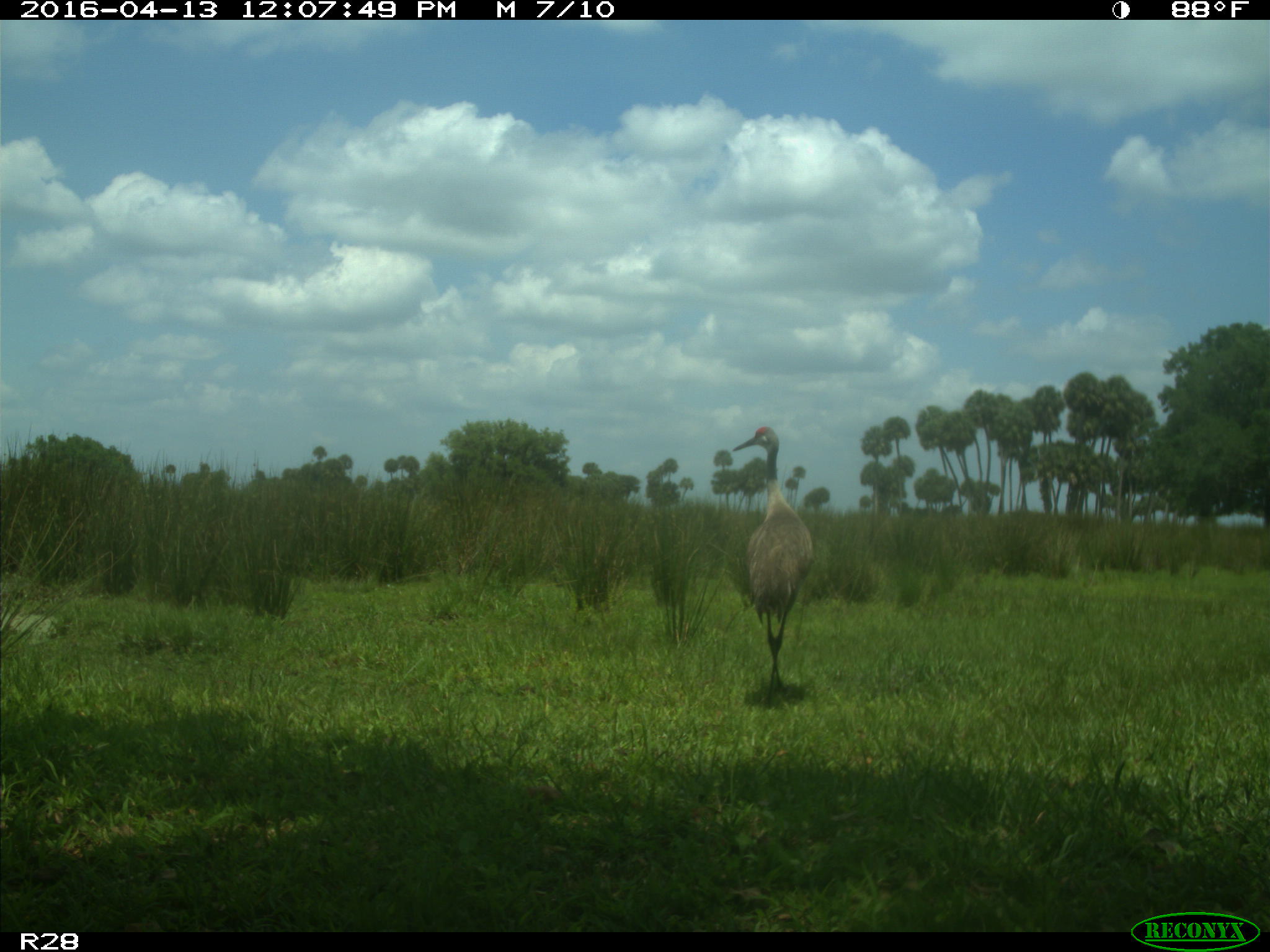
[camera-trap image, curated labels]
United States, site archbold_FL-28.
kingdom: Animalia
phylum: Chordata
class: Aves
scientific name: Aves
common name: birds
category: unidentified bird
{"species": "unidentified bird (birds) (Aves)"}